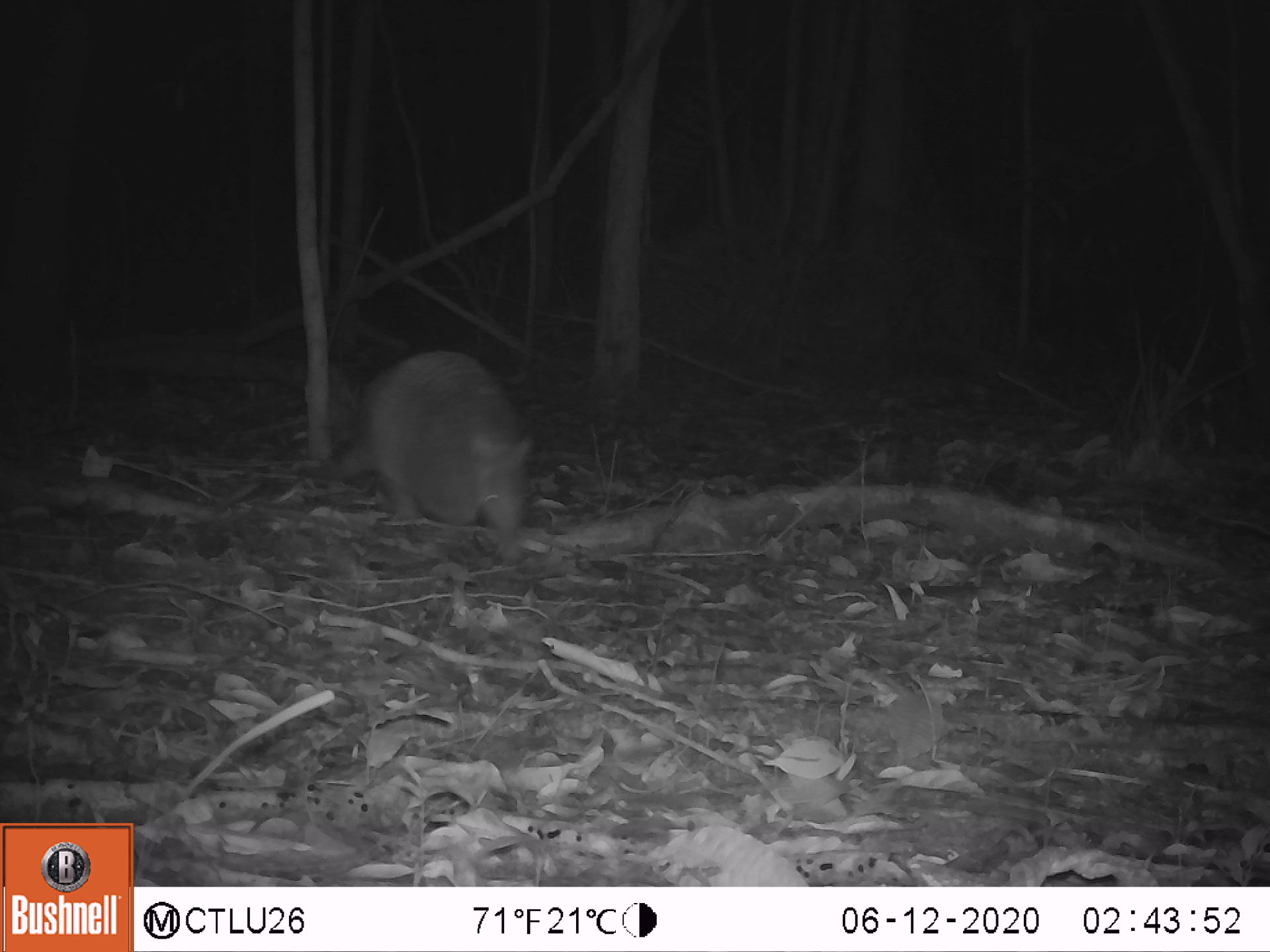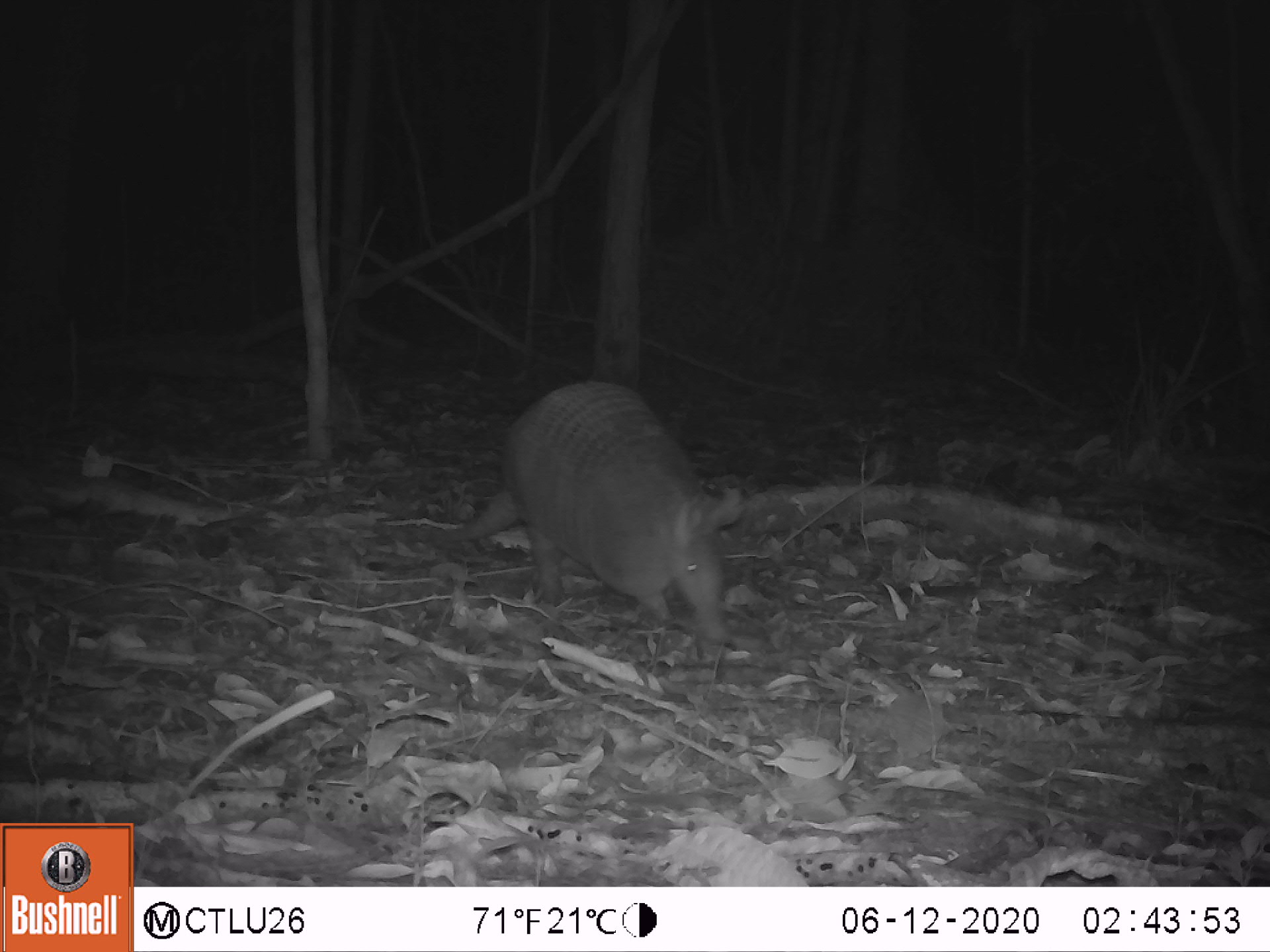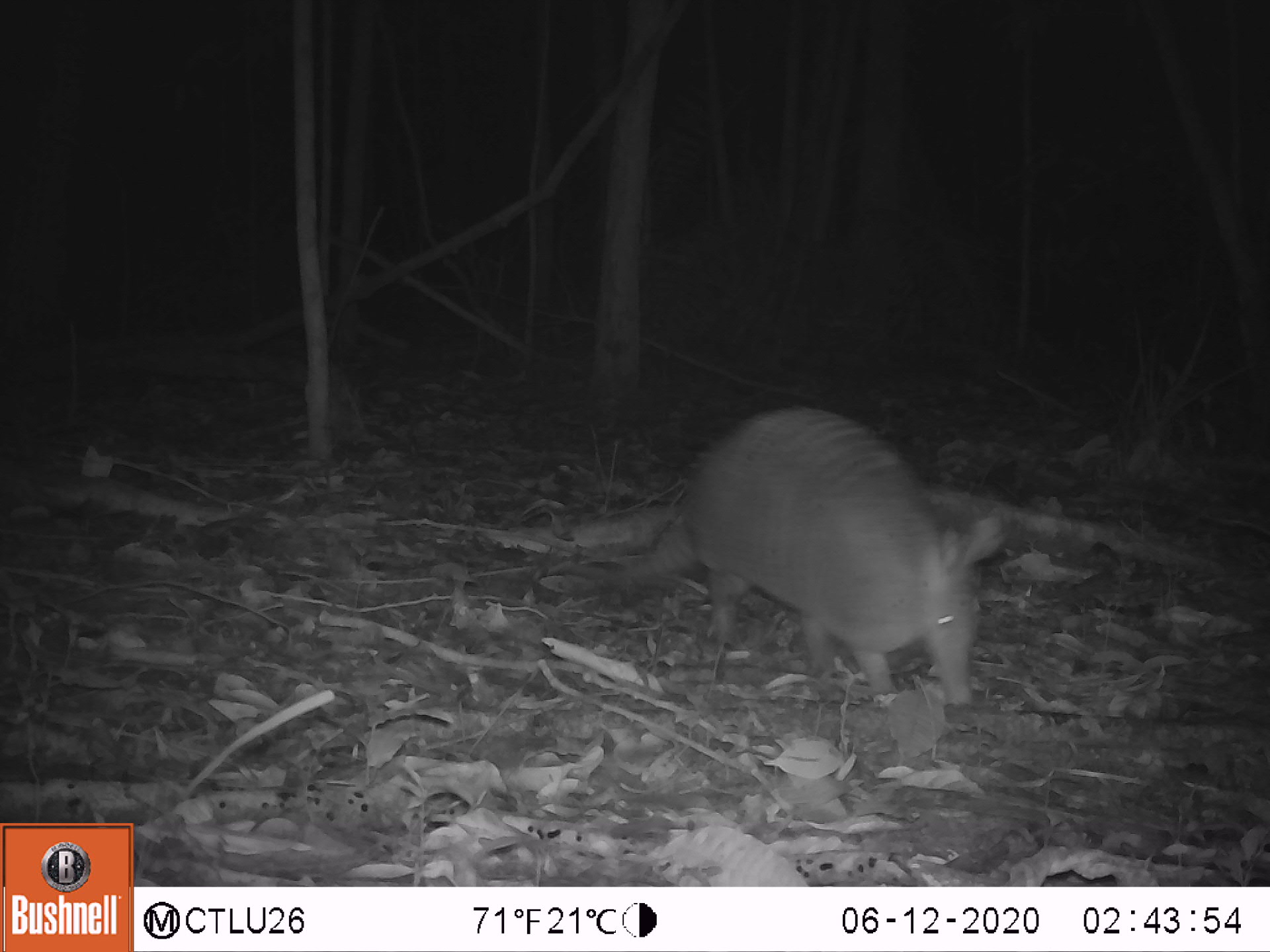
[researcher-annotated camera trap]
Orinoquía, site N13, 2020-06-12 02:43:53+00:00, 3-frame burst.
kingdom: Animalia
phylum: Chordata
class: Mammalia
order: Cingulata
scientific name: Cingulata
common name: armadillo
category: unknown armadillo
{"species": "unknown armadillo (armadillo) (Cingulata)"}